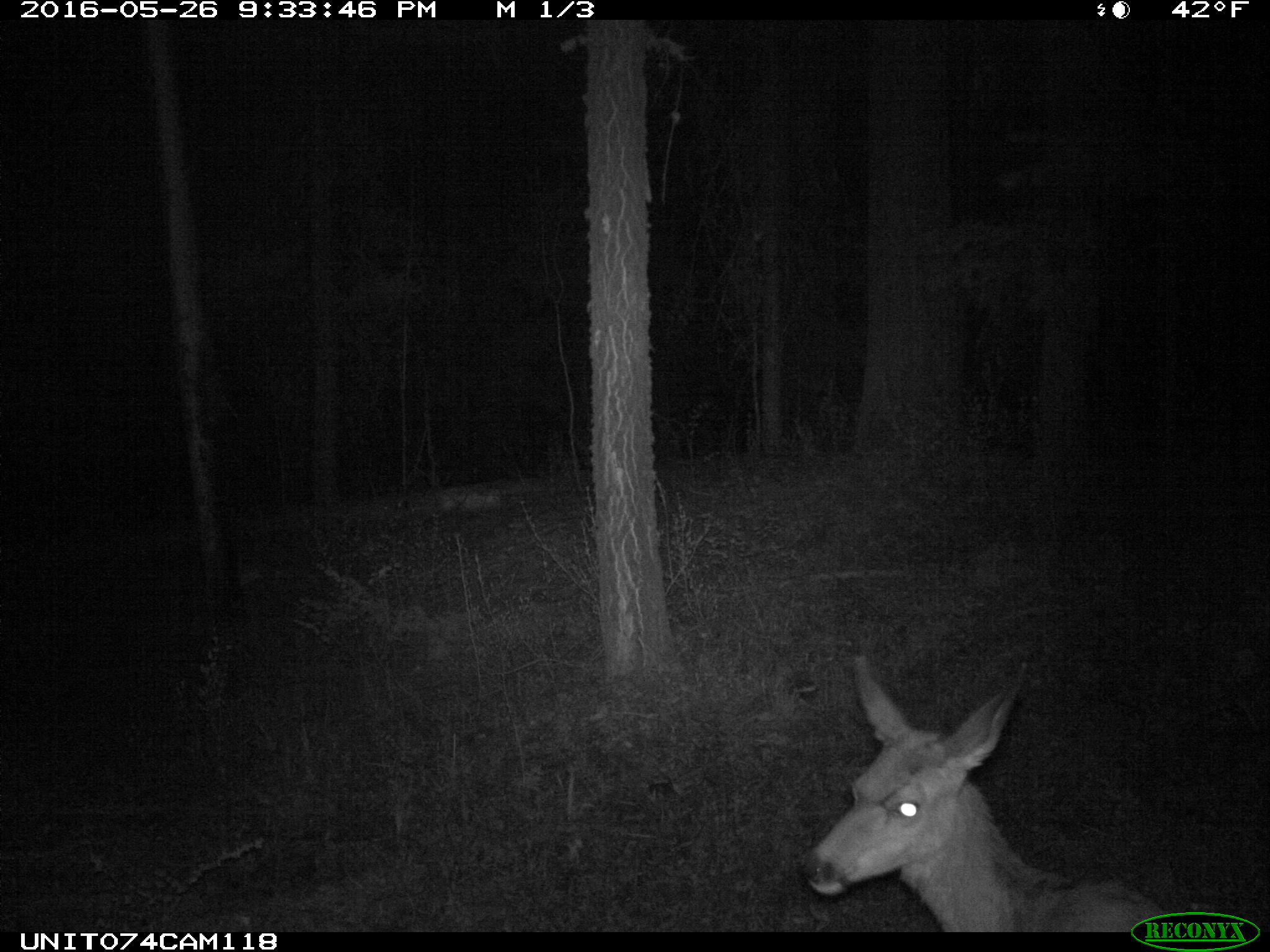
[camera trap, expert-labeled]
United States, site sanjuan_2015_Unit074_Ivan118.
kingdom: Animalia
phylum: Chordata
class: Mammalia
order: Artiodactyla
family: Cervidae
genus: Odocoileus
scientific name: Odocoileus hemionus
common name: mule deer